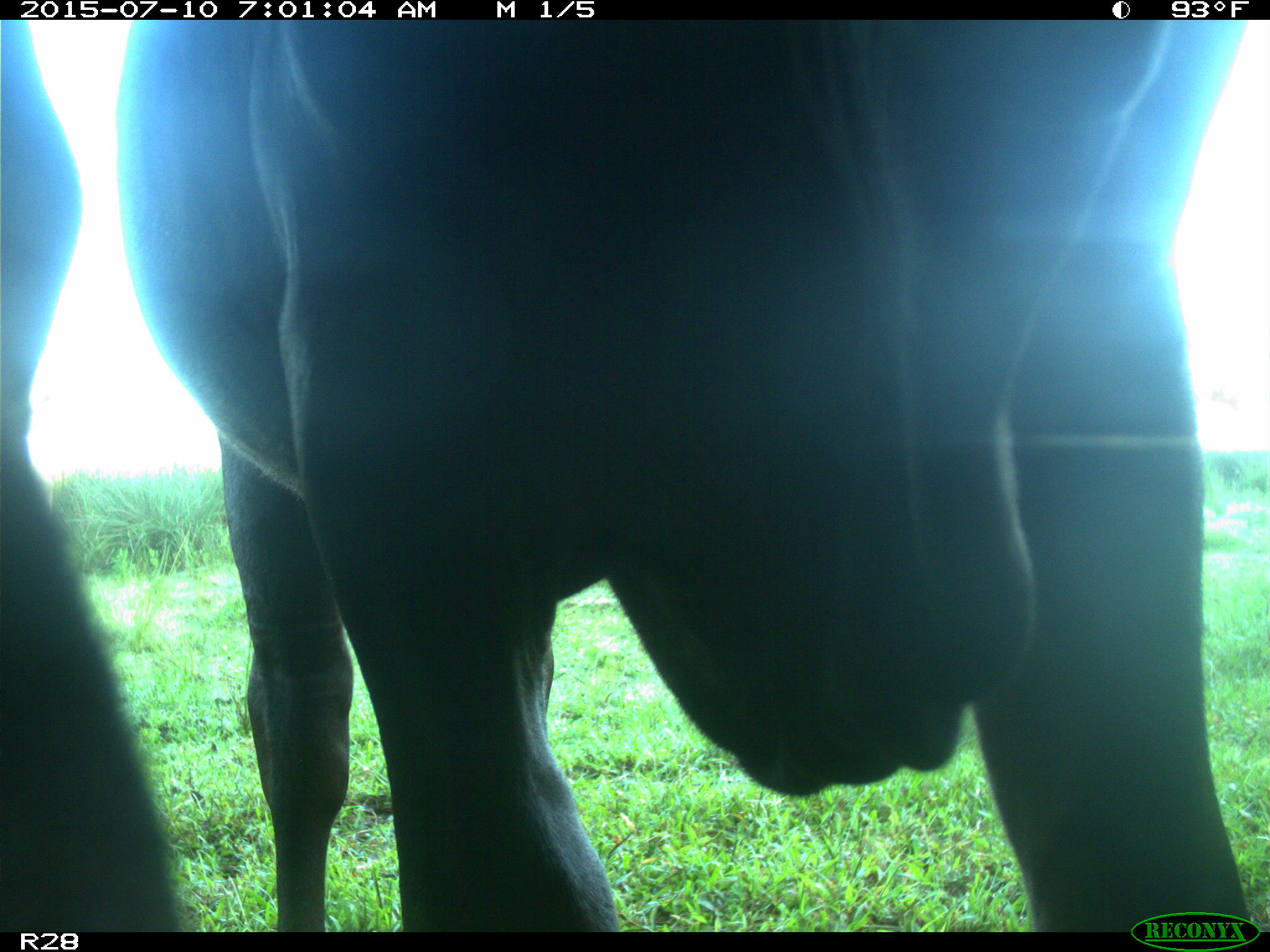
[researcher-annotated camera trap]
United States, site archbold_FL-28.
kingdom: Animalia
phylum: Chordata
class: Mammalia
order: Artiodactyla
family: Bovidae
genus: Bos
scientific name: Bos taurus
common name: domestic cow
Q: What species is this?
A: Bos taurus (domestic cow).